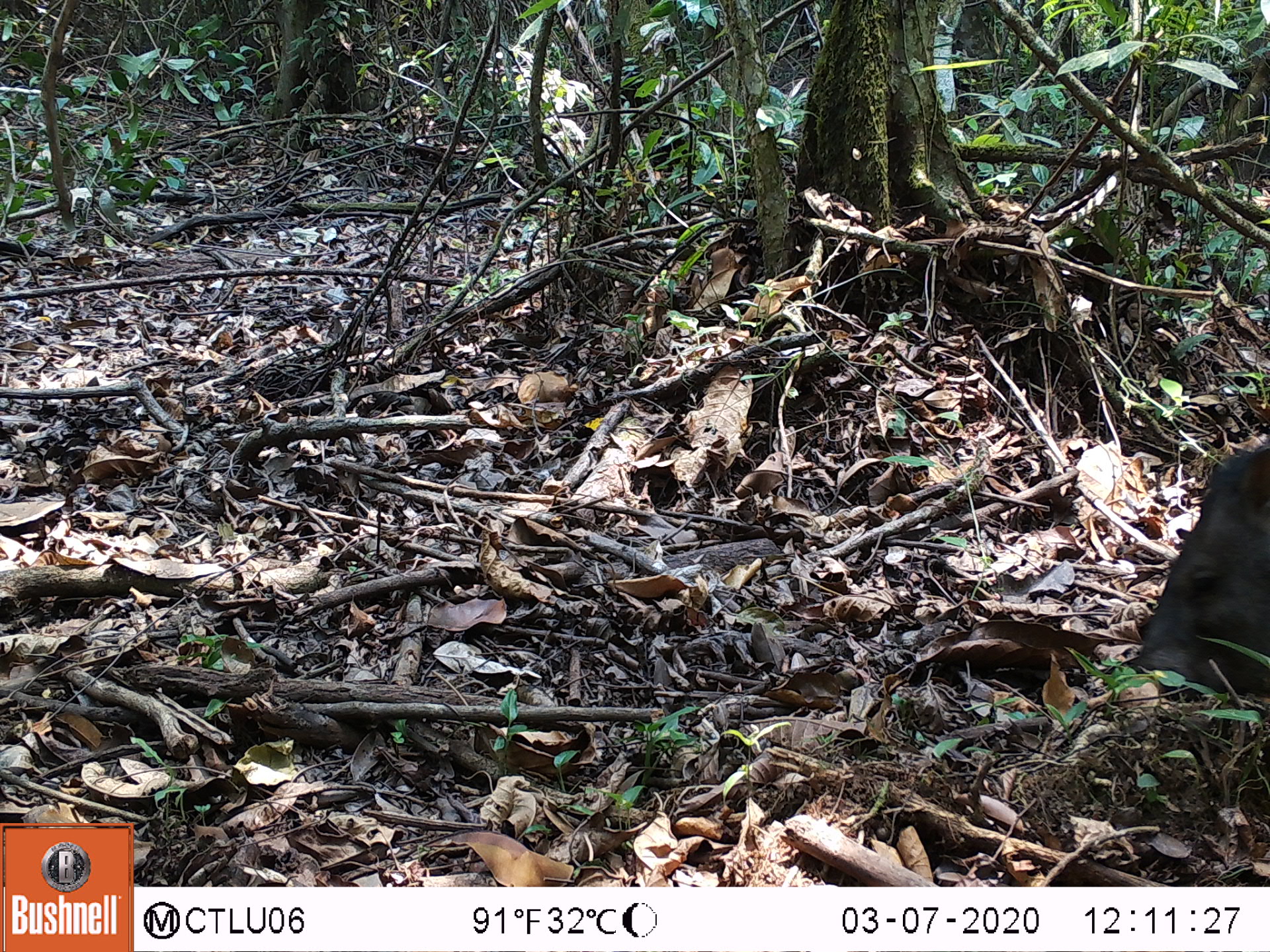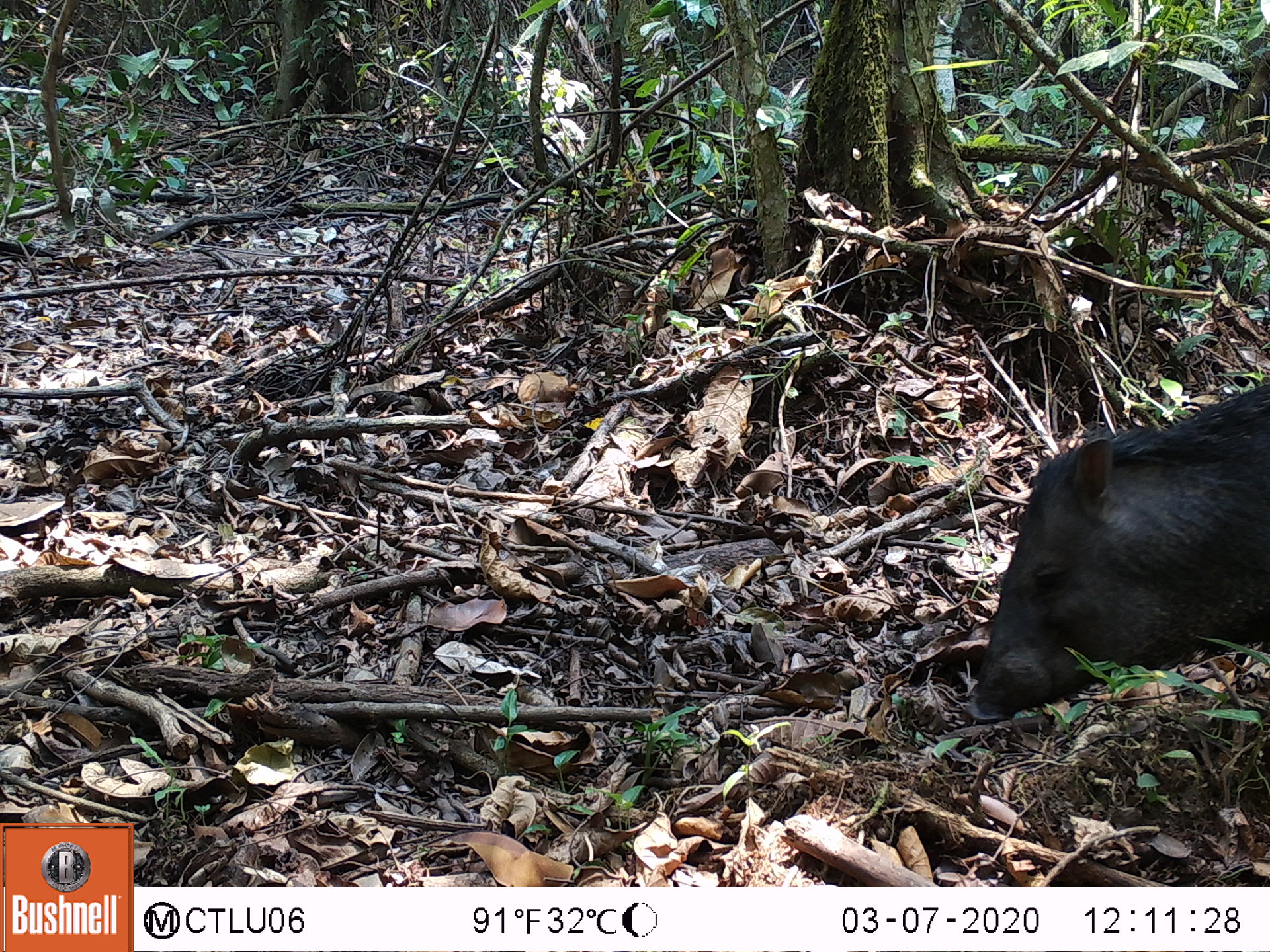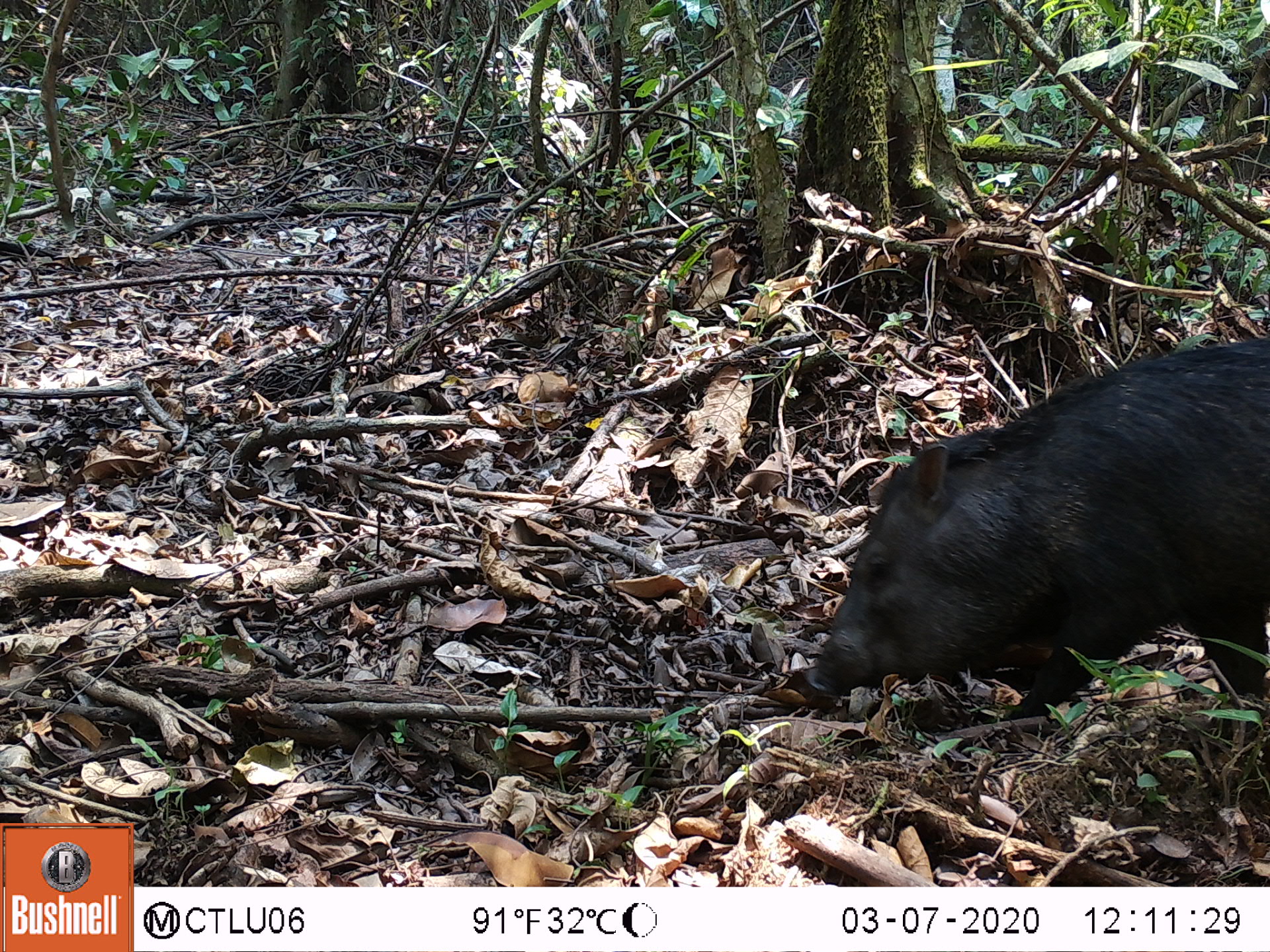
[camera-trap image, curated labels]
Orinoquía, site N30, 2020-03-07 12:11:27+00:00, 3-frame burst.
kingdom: Animalia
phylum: Chordata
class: Mammalia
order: Artiodactyla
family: Tayassuidae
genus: Pecari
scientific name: Pecari tajacu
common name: collared peccary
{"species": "collared peccary (Pecari tajacu)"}